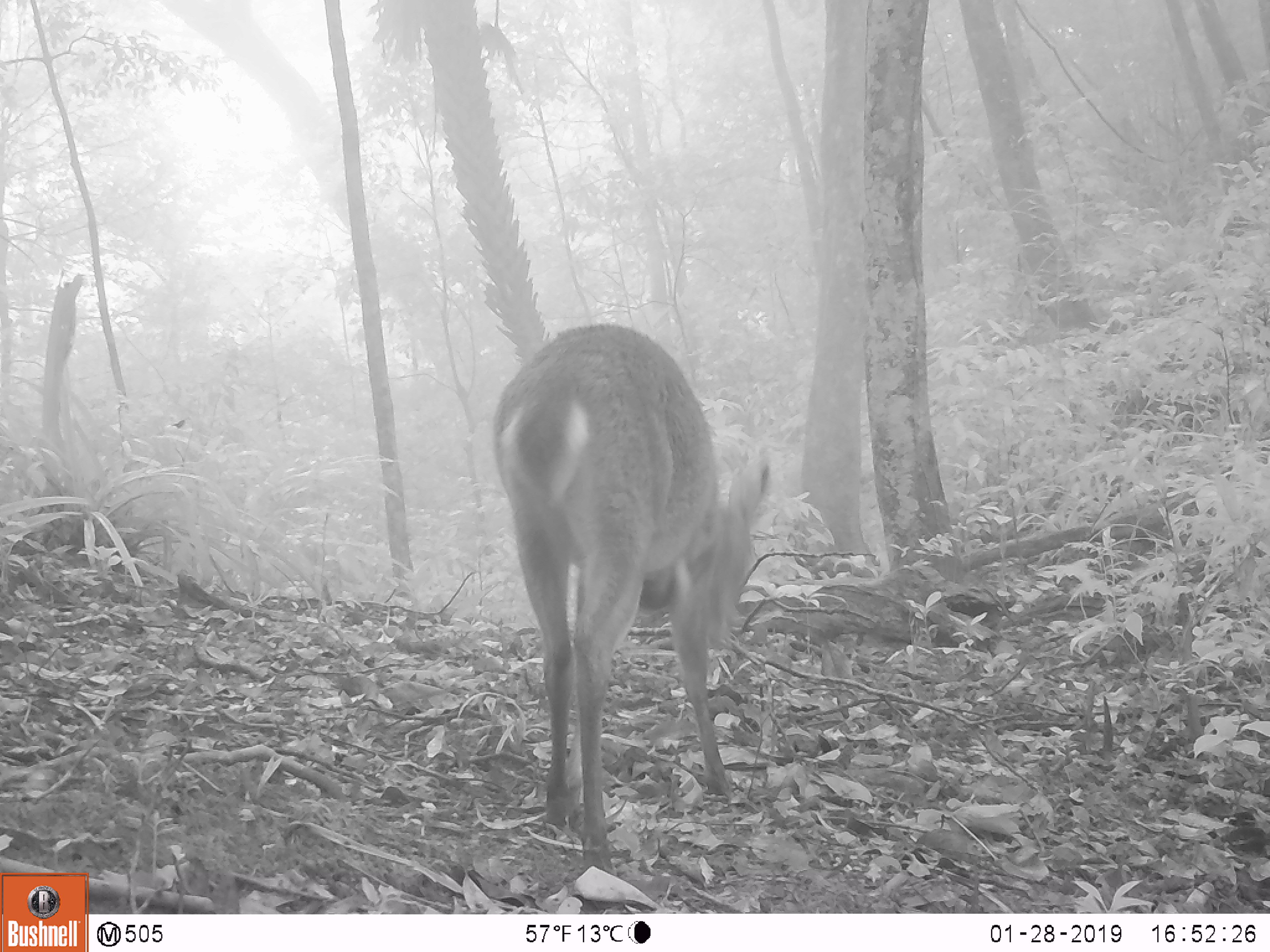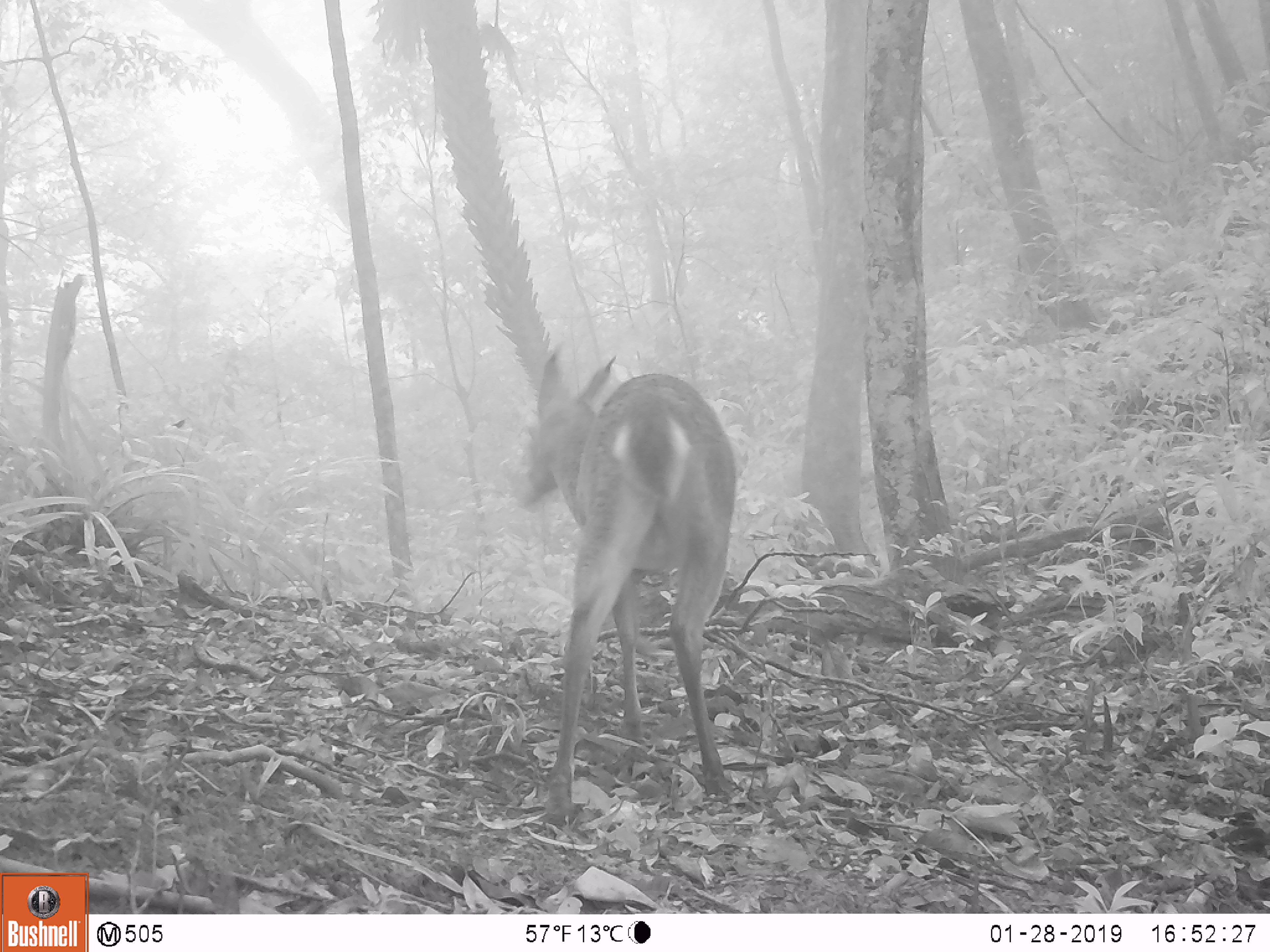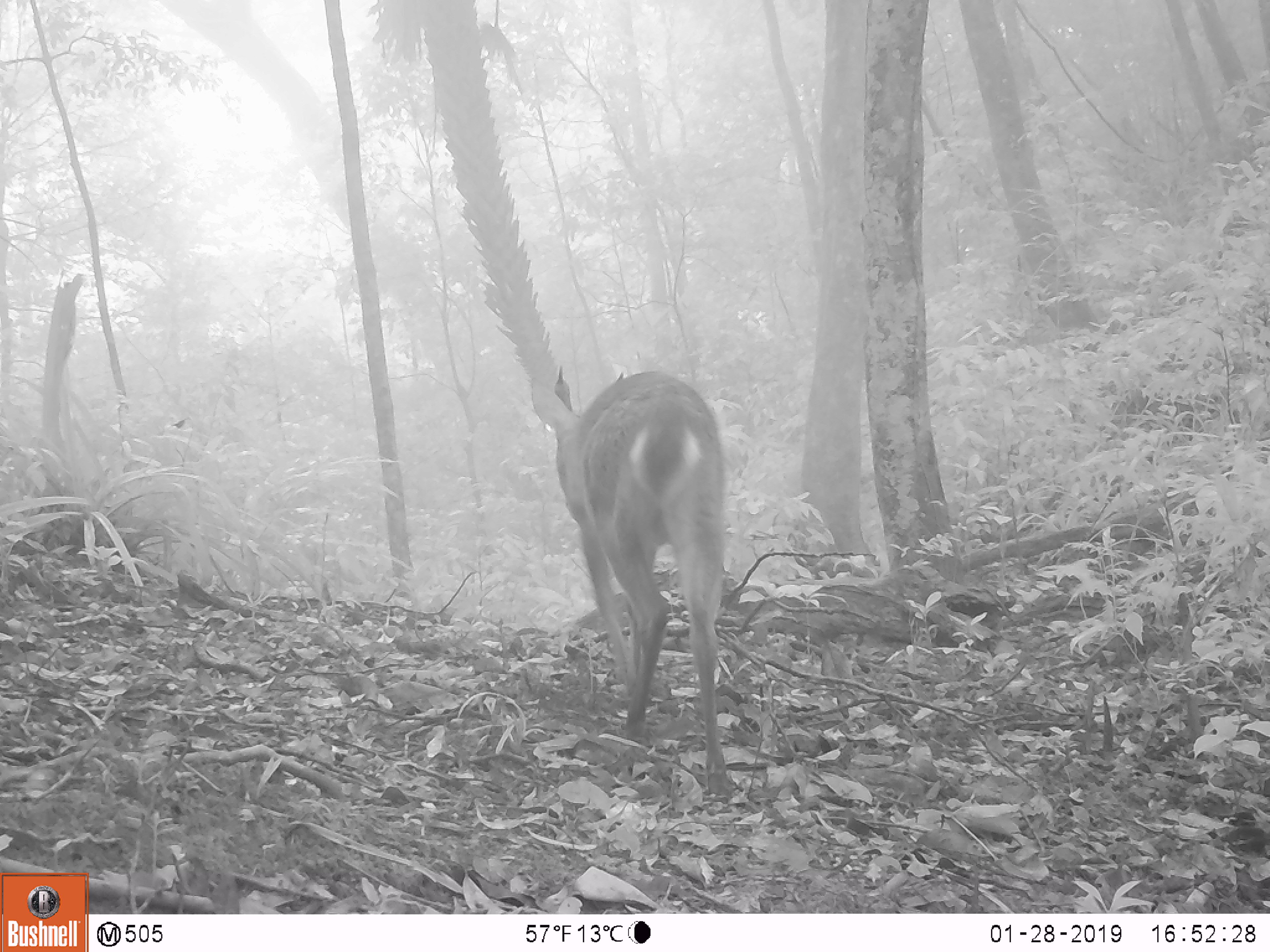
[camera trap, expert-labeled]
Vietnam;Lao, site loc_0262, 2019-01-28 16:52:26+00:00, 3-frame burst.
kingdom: Animalia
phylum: Chordata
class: Mammalia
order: Artiodactyla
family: Cervidae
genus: Muntiacus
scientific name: Muntiacus vuquangensis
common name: large-antlered muntjac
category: large antlered muntjac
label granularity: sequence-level